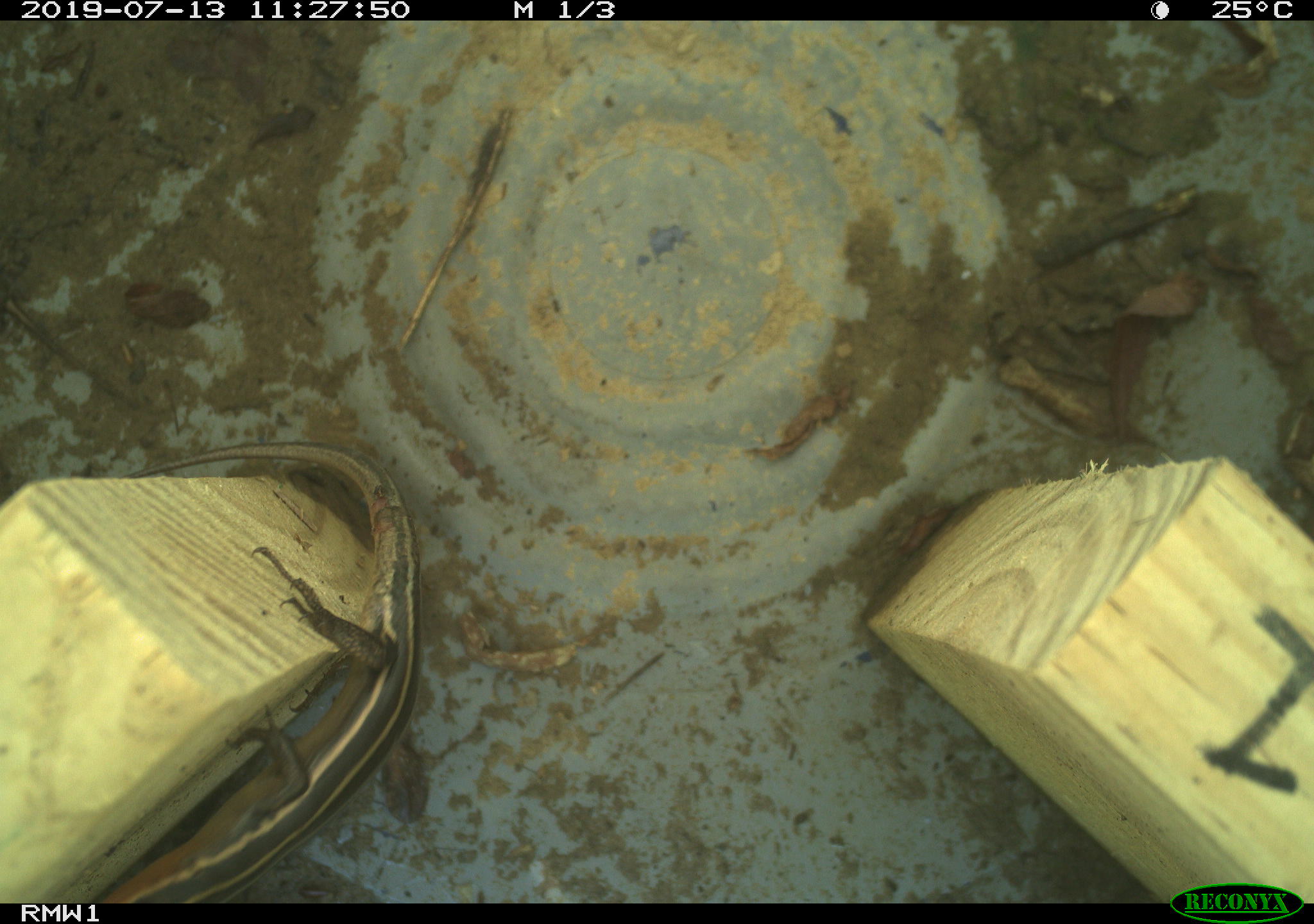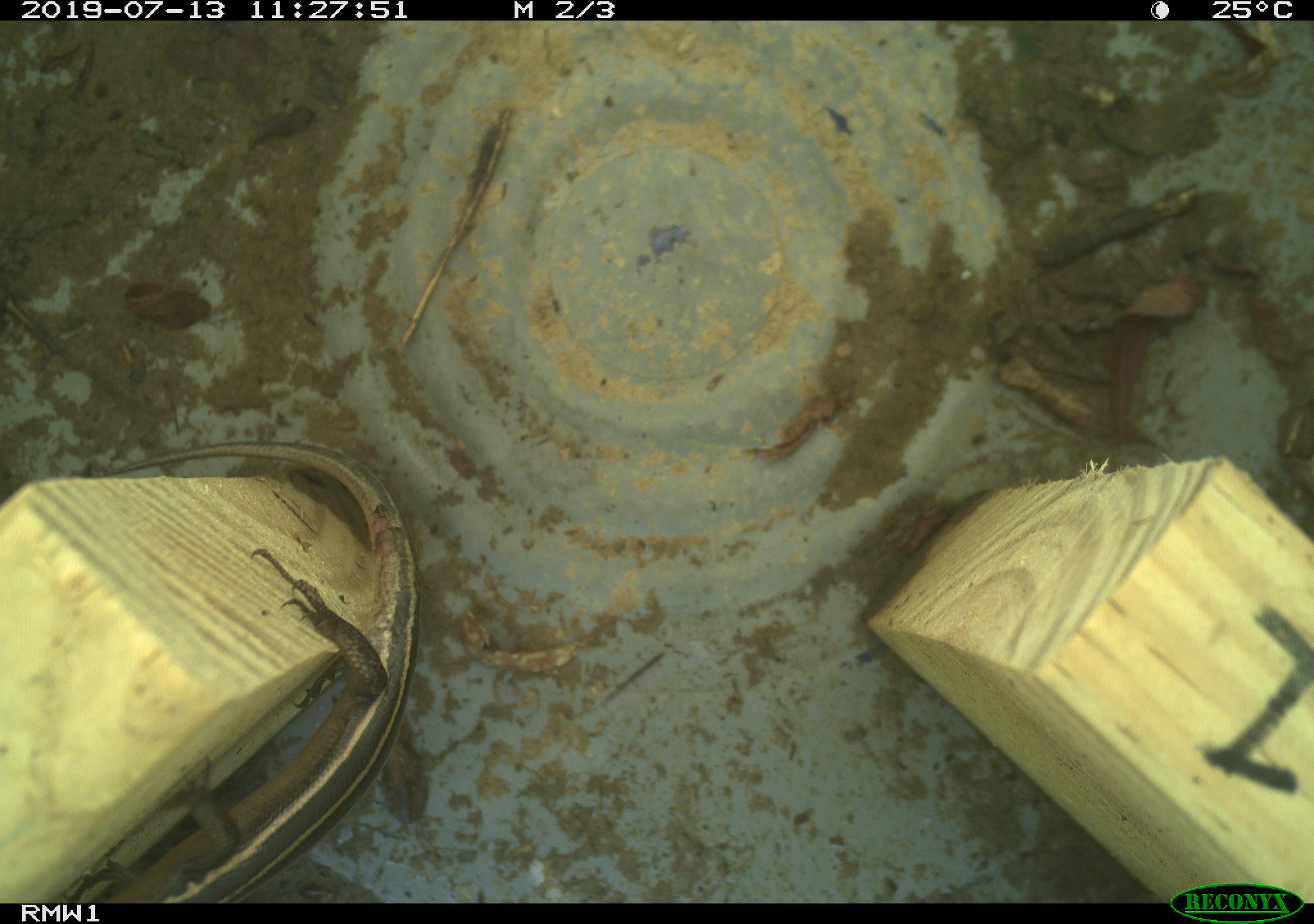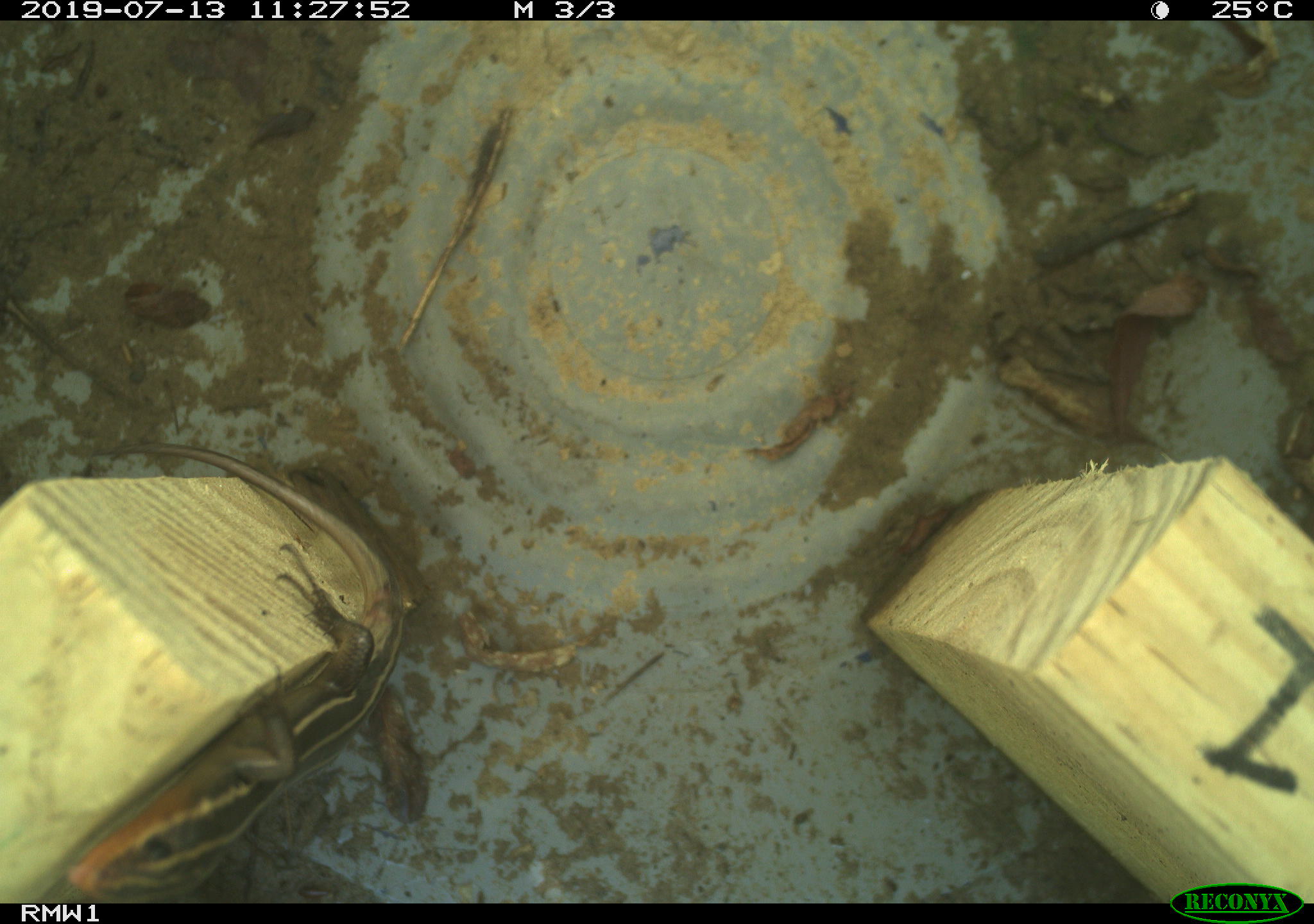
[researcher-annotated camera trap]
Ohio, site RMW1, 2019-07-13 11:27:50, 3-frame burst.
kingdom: Animalia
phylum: Chordata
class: Reptilia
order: Squamata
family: Scincidae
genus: Plestiodon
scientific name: Plestiodon fasciatus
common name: common five-lined skink